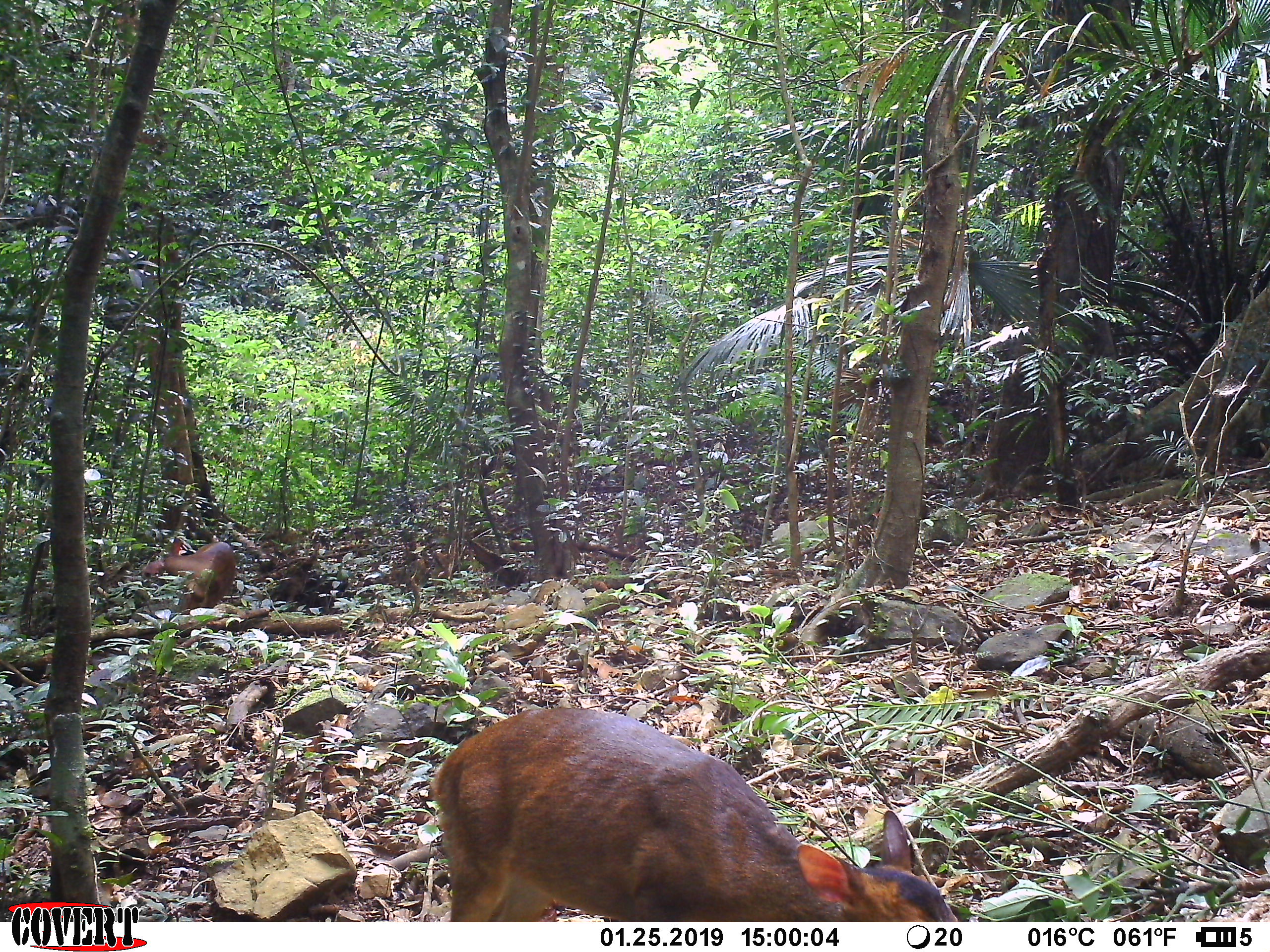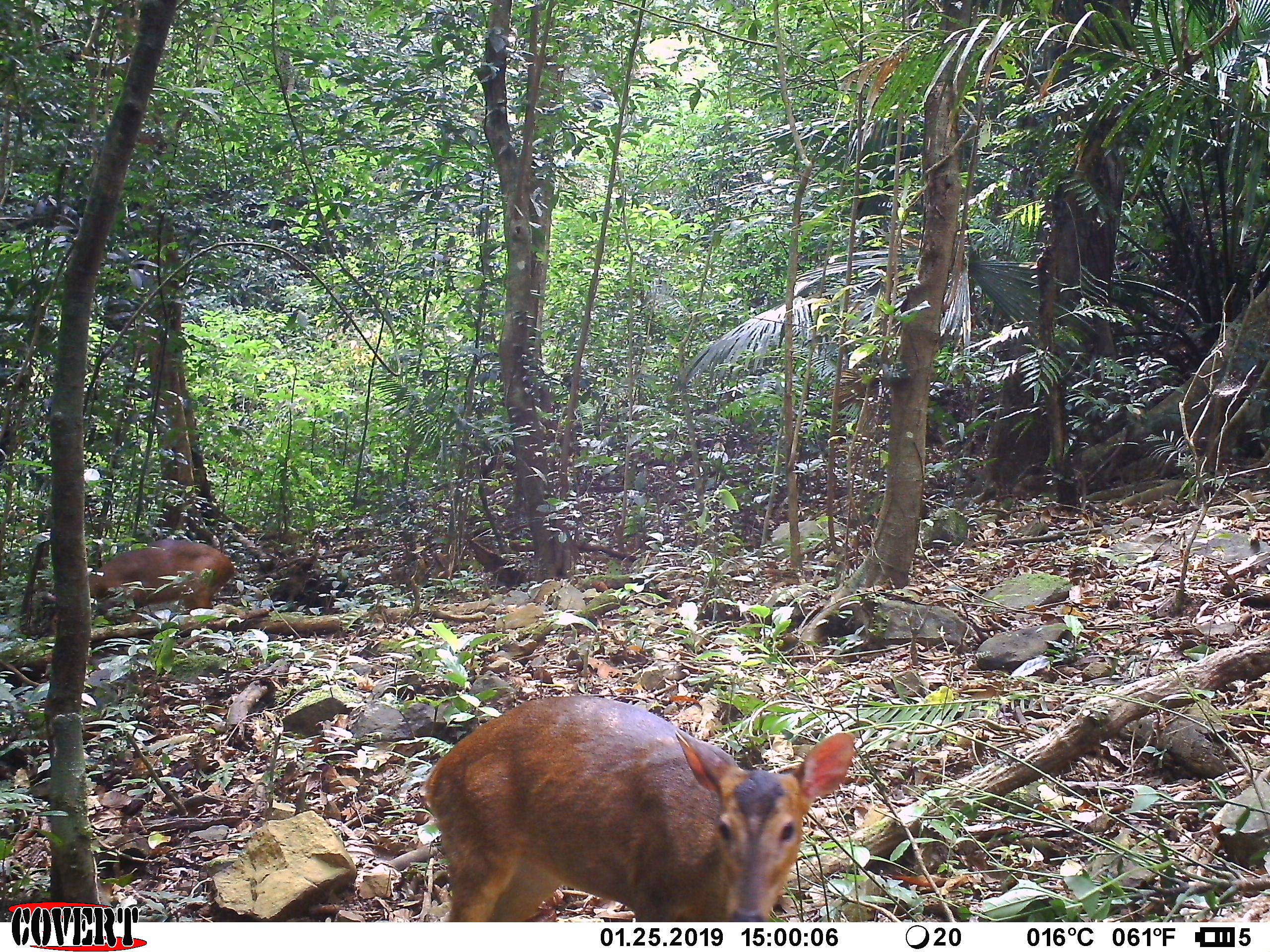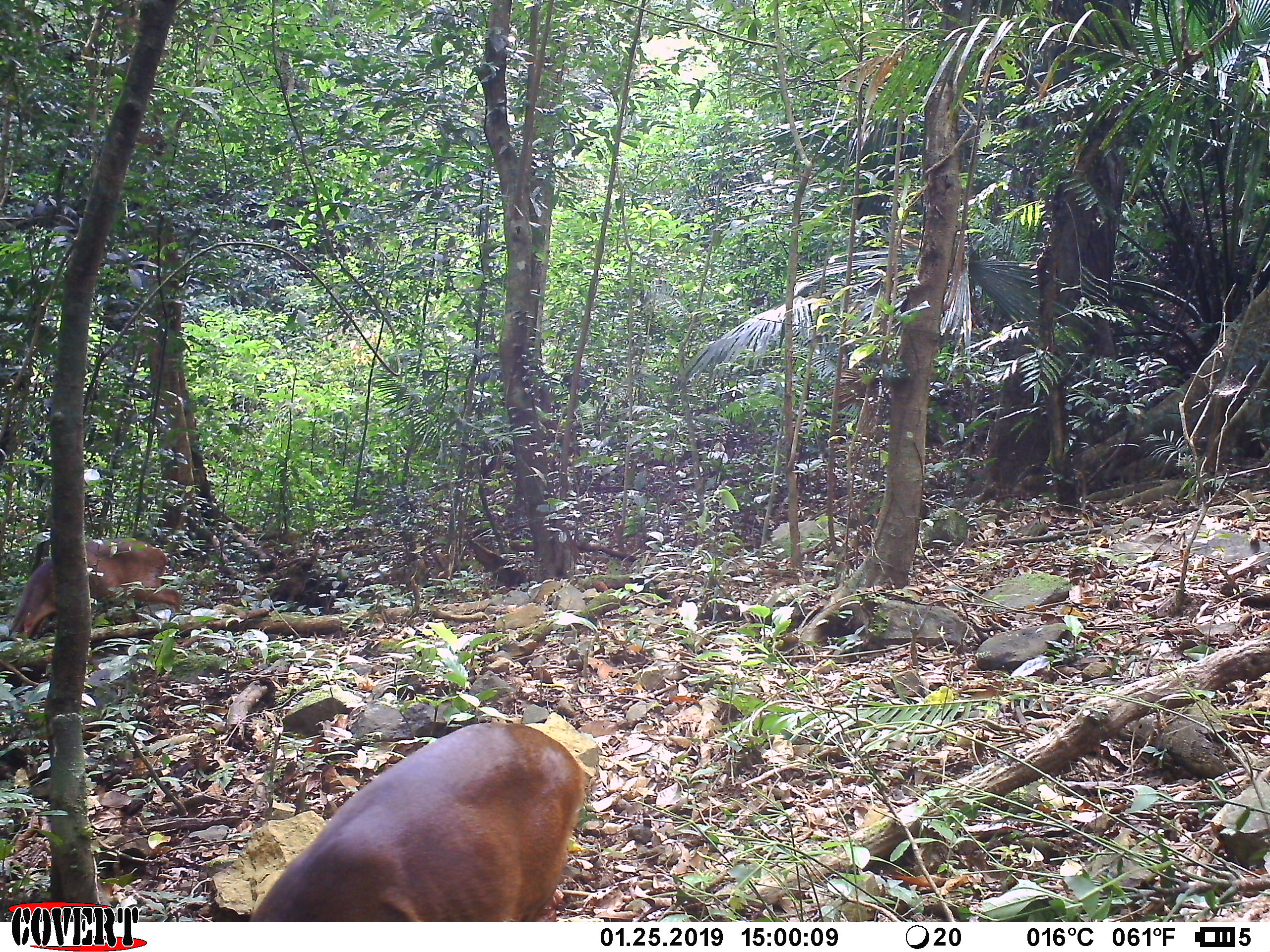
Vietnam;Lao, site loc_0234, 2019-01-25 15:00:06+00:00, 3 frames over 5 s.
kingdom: Animalia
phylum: Chordata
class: Mammalia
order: Artiodactyla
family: Cervidae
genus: Muntiacus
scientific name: Muntiacus vuquangensis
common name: large-antlered muntjac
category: large antlered muntjac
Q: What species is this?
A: Large antlered muntjac (large-antlered muntjac) (Muntiacus vuquangensis).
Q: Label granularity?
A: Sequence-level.